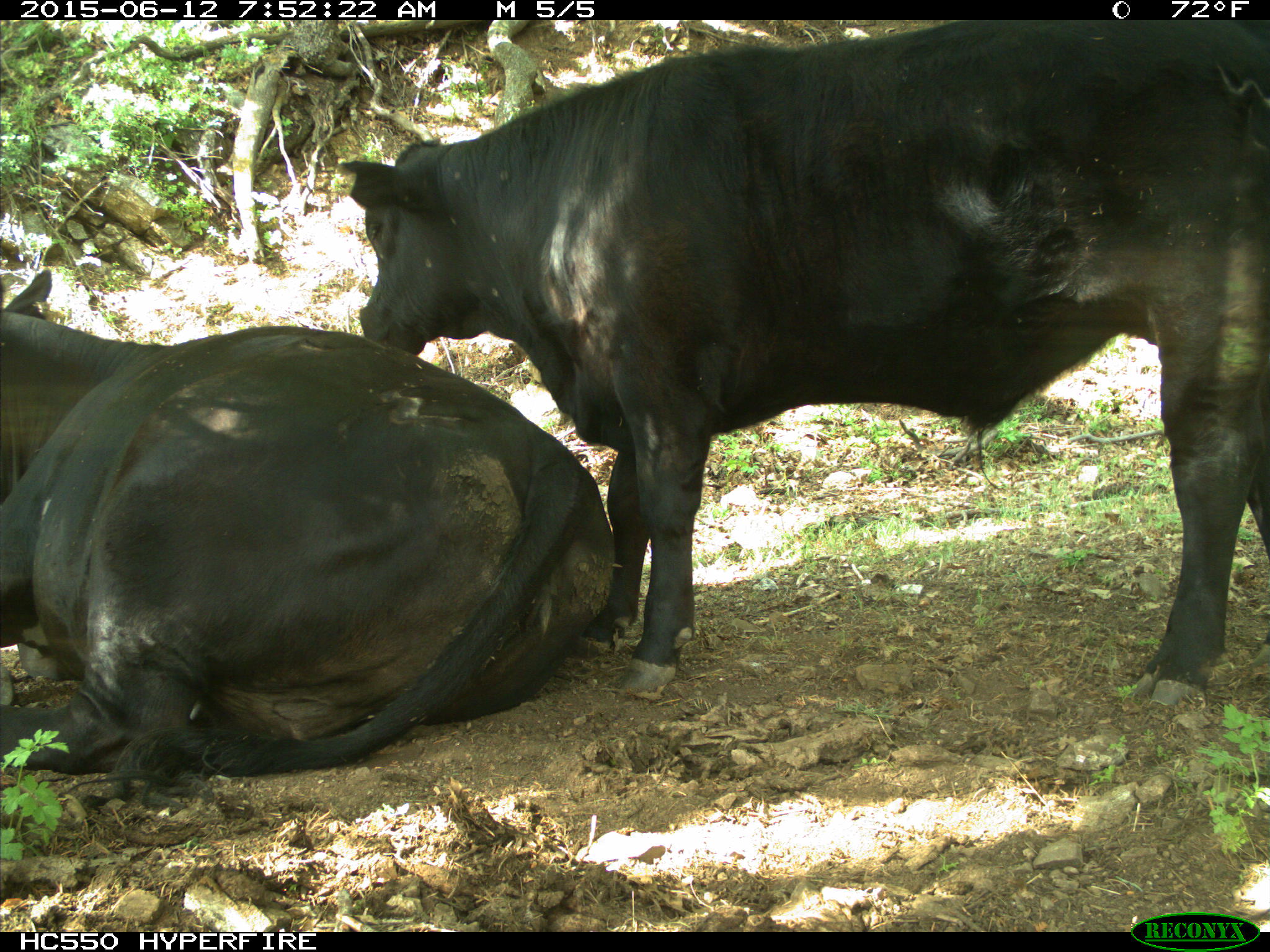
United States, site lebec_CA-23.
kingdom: Animalia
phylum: Chordata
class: Mammalia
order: Artiodactyla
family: Bovidae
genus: Bos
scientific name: Bos taurus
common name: domestic cow